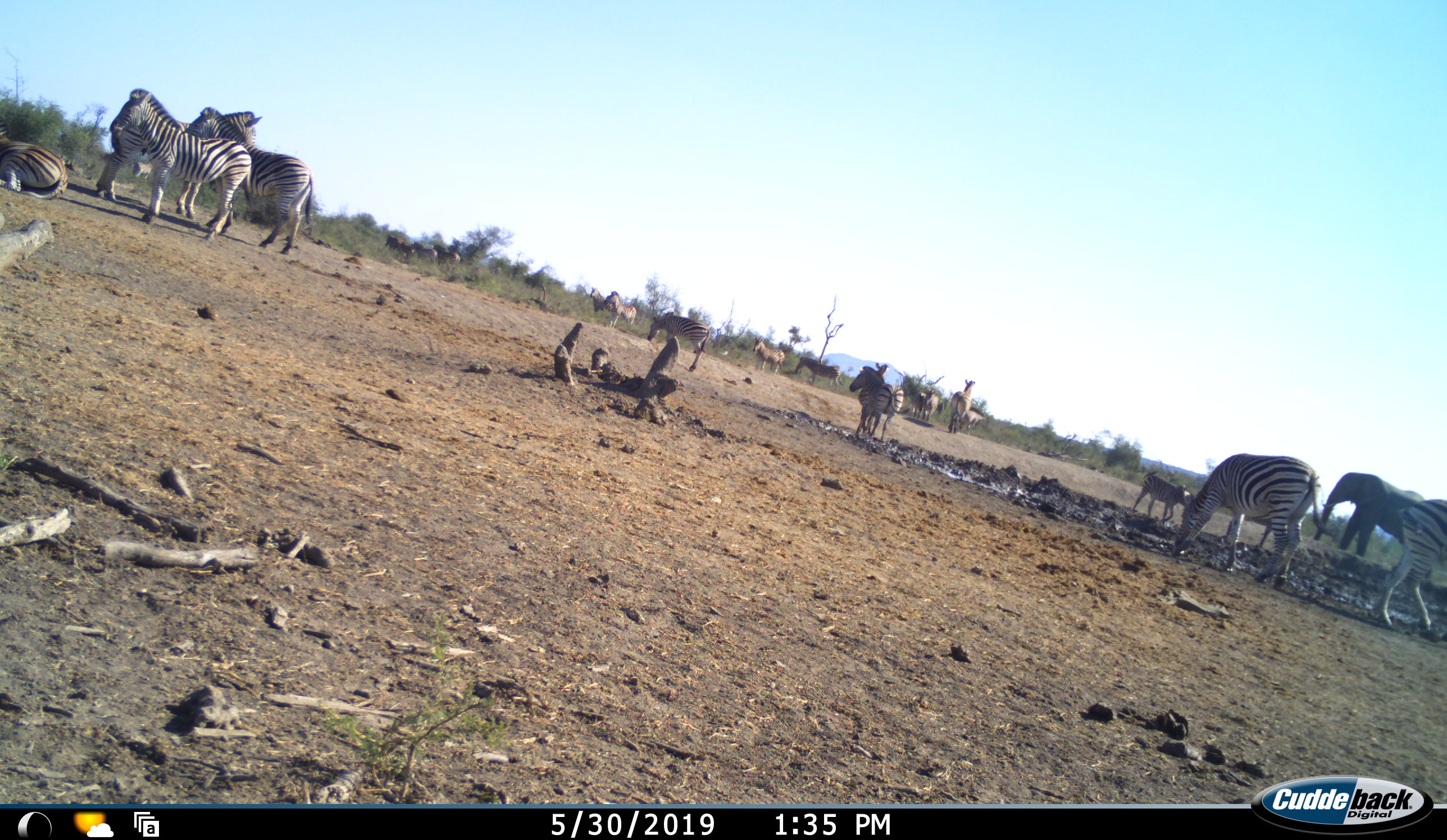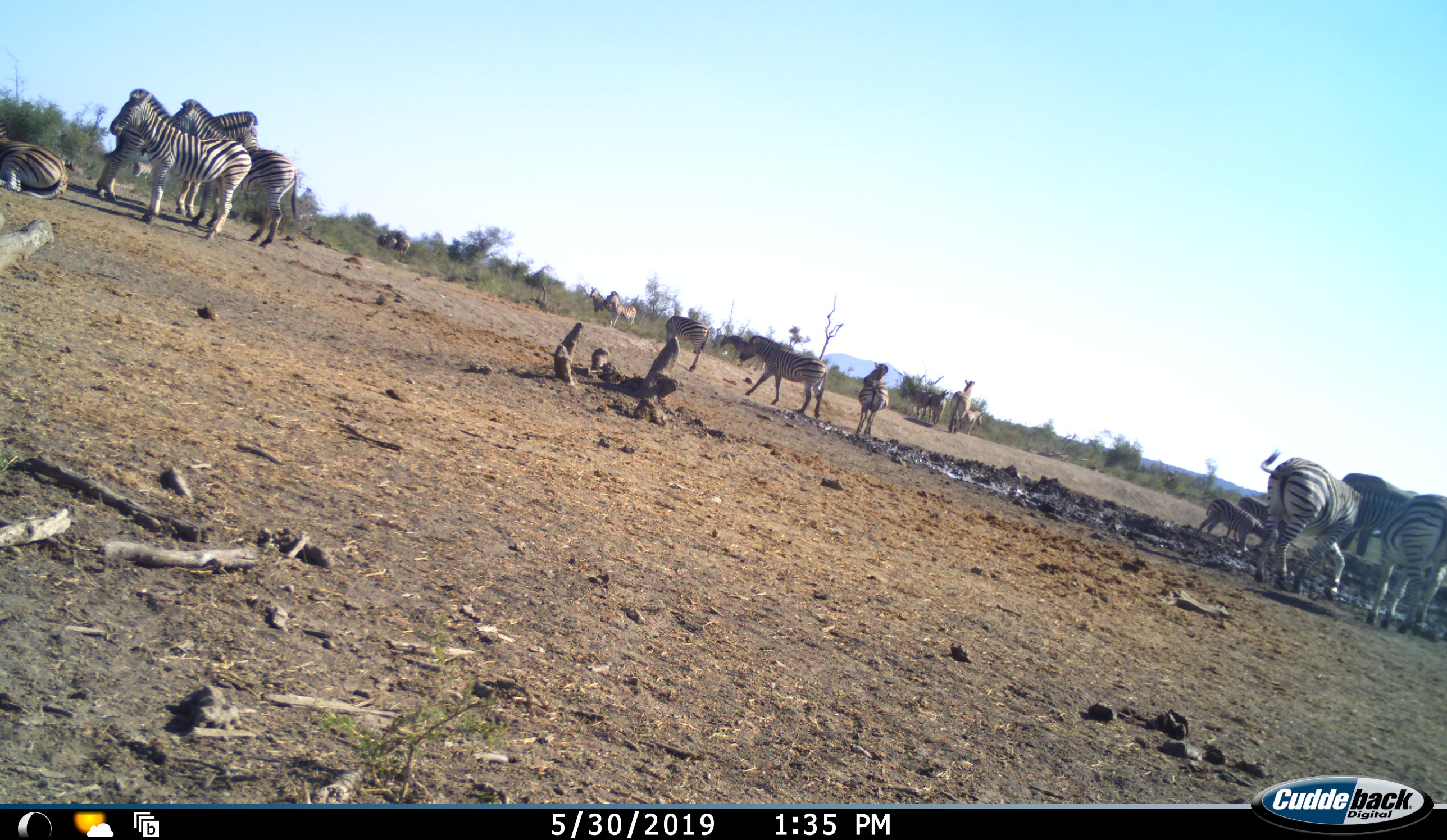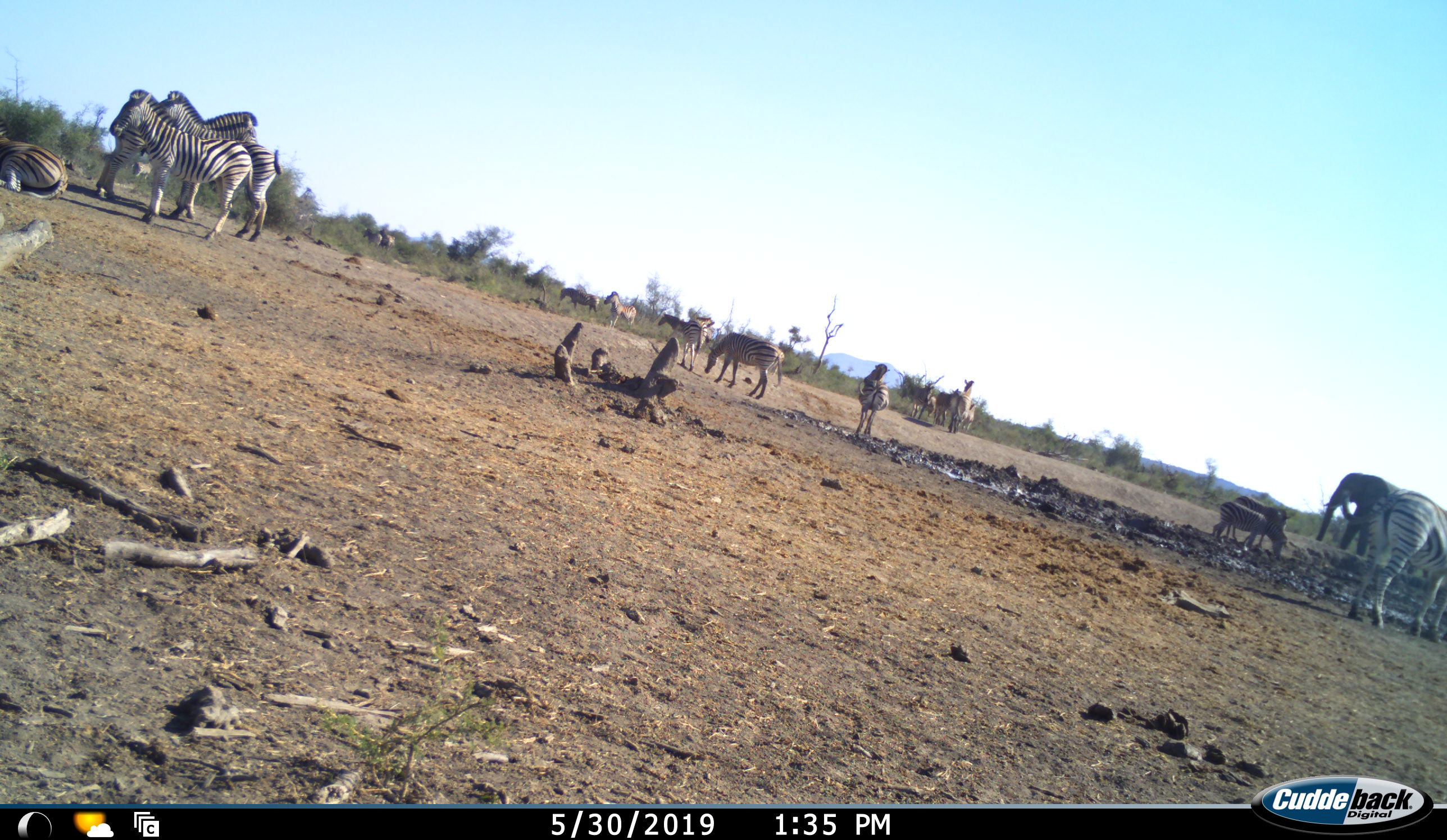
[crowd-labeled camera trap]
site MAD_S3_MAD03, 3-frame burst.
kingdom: Animalia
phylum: Chordata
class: Mammalia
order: Proboscidea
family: Elephantidae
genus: Loxodonta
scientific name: Loxodonta africana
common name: african bush elephant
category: elephant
Elephant (african bush elephant) (Loxodonta africana), count 1. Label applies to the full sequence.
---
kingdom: Animalia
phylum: Chordata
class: Mammalia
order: Perissodactyla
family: Equidae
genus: Equus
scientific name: Equus quagga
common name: plains zebra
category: zebraplains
Zebraplains (plains zebra) (Equus quagga), count 11-50. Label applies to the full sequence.